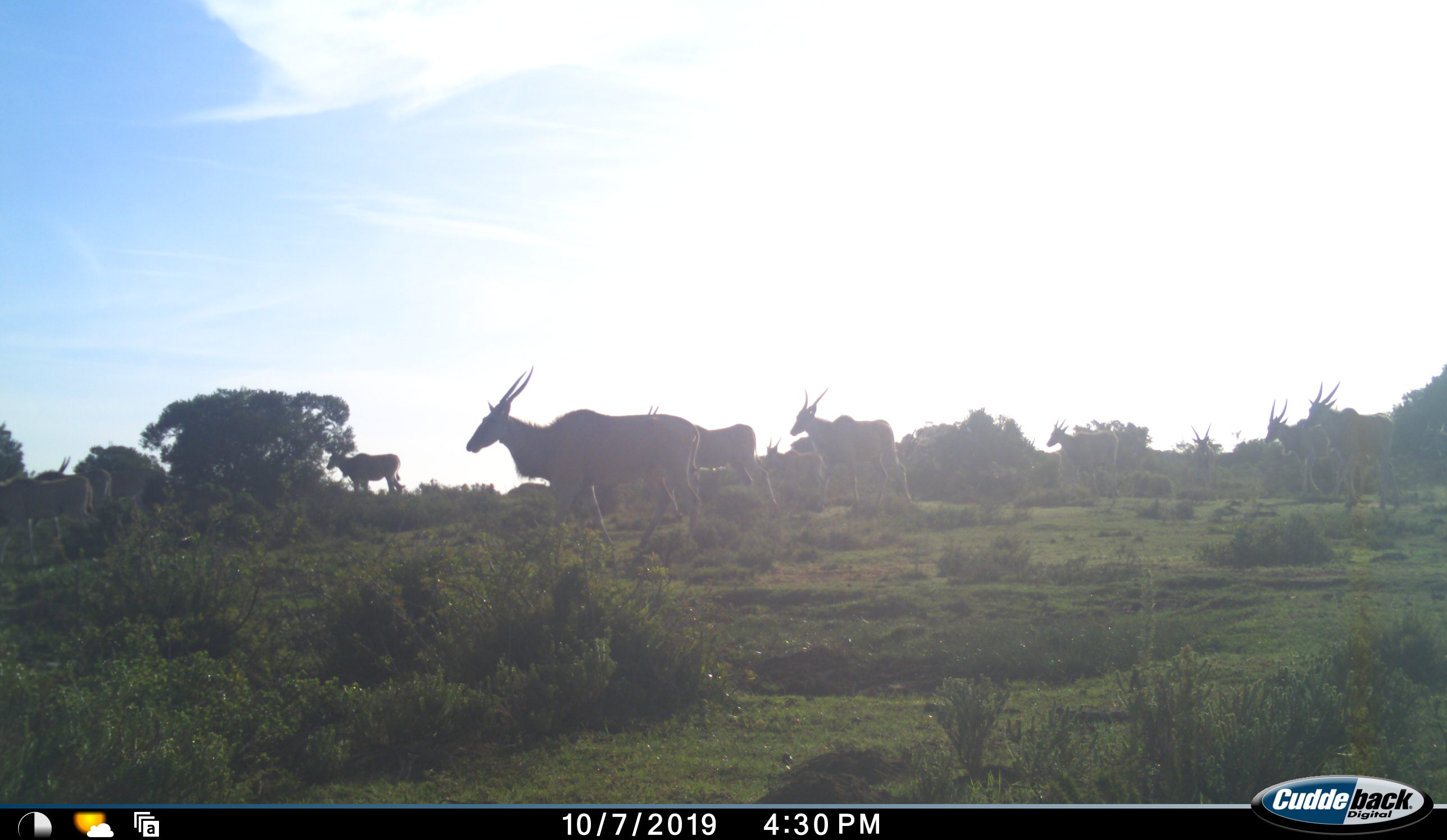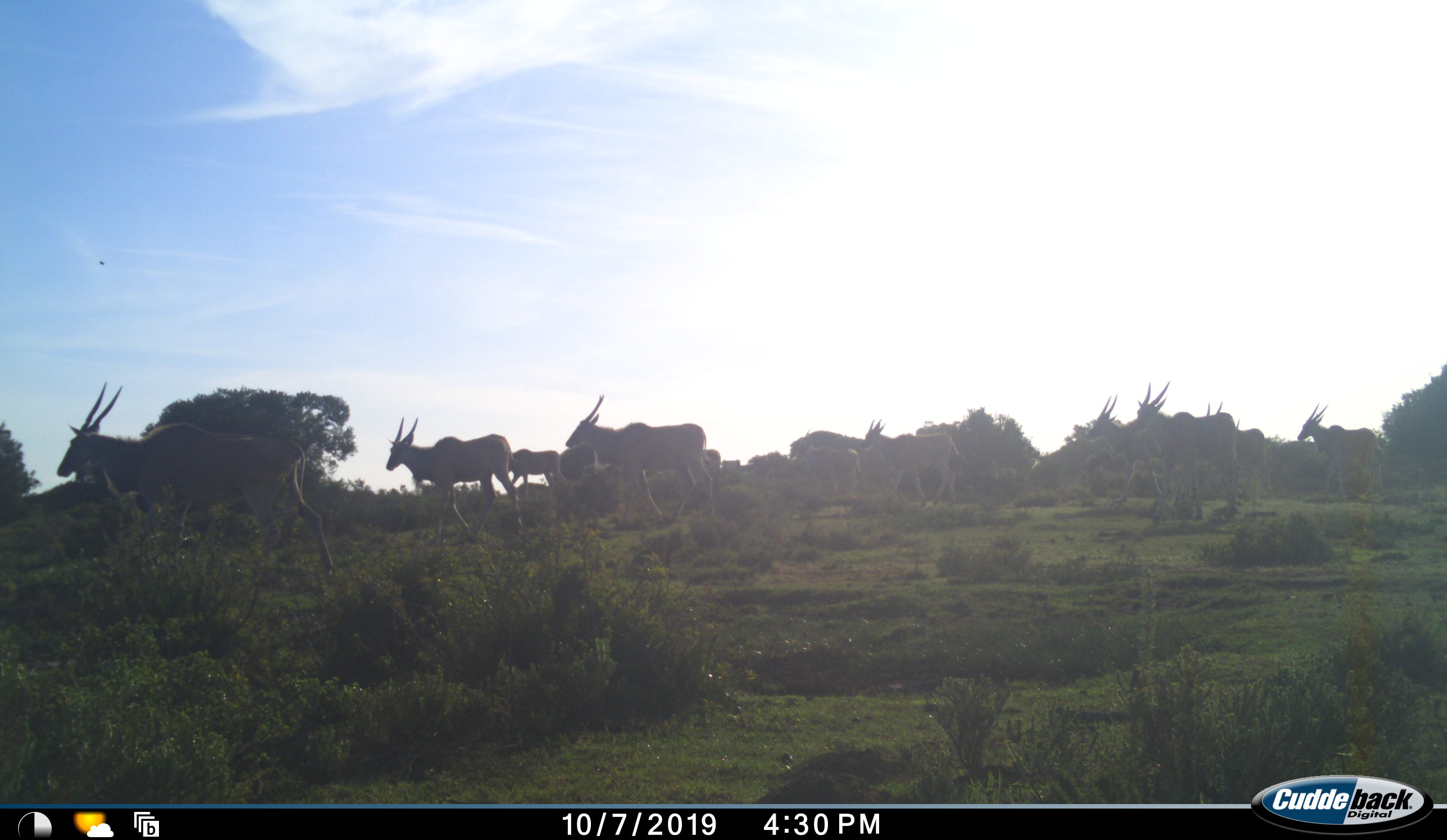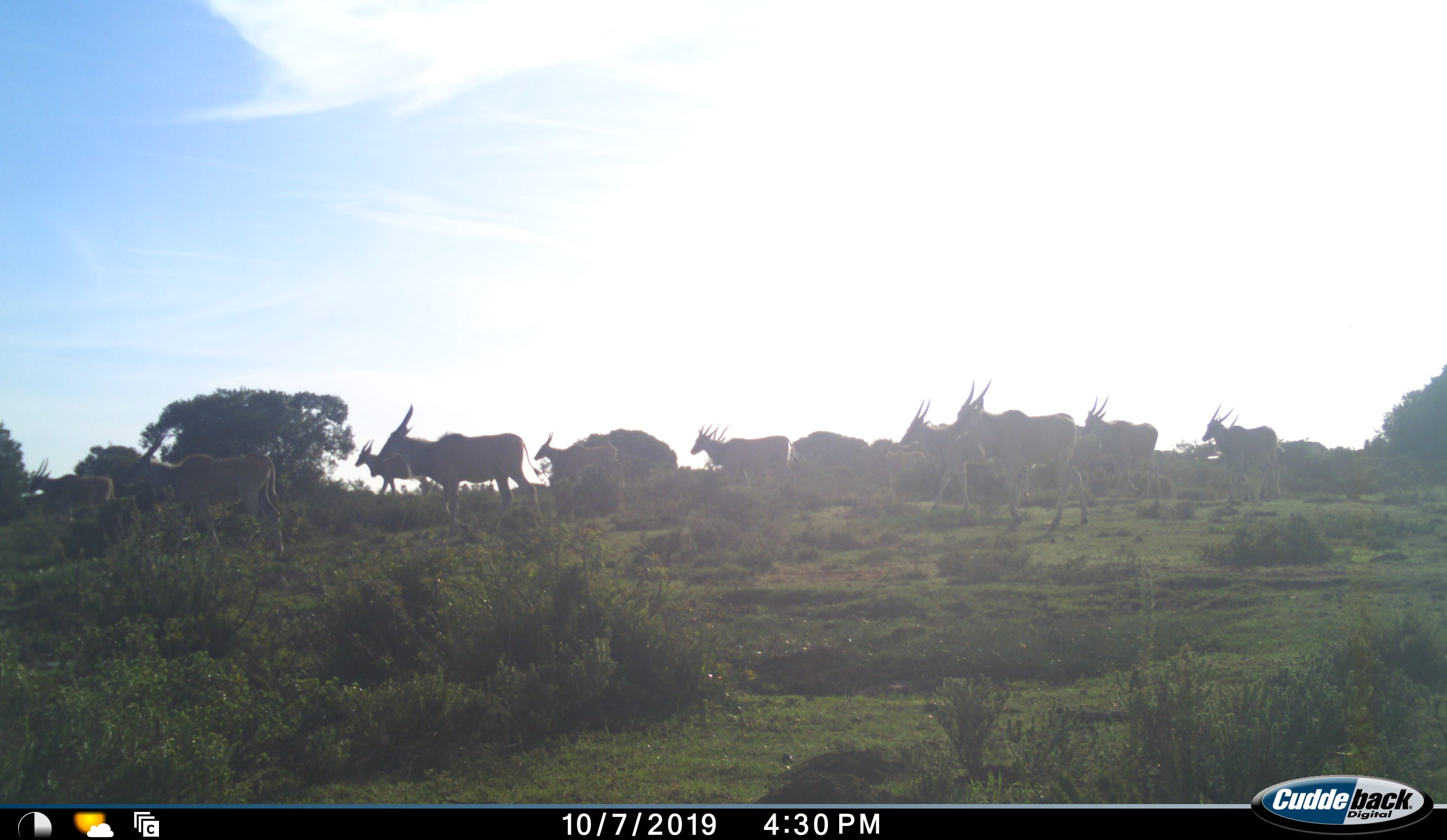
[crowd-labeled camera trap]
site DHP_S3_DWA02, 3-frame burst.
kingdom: Animalia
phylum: Chordata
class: Mammalia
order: Artiodactyla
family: Bovidae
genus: Tragelaphus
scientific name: Tragelaphus oryx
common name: eland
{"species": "eland (Tragelaphus oryx)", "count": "11-50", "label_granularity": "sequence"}